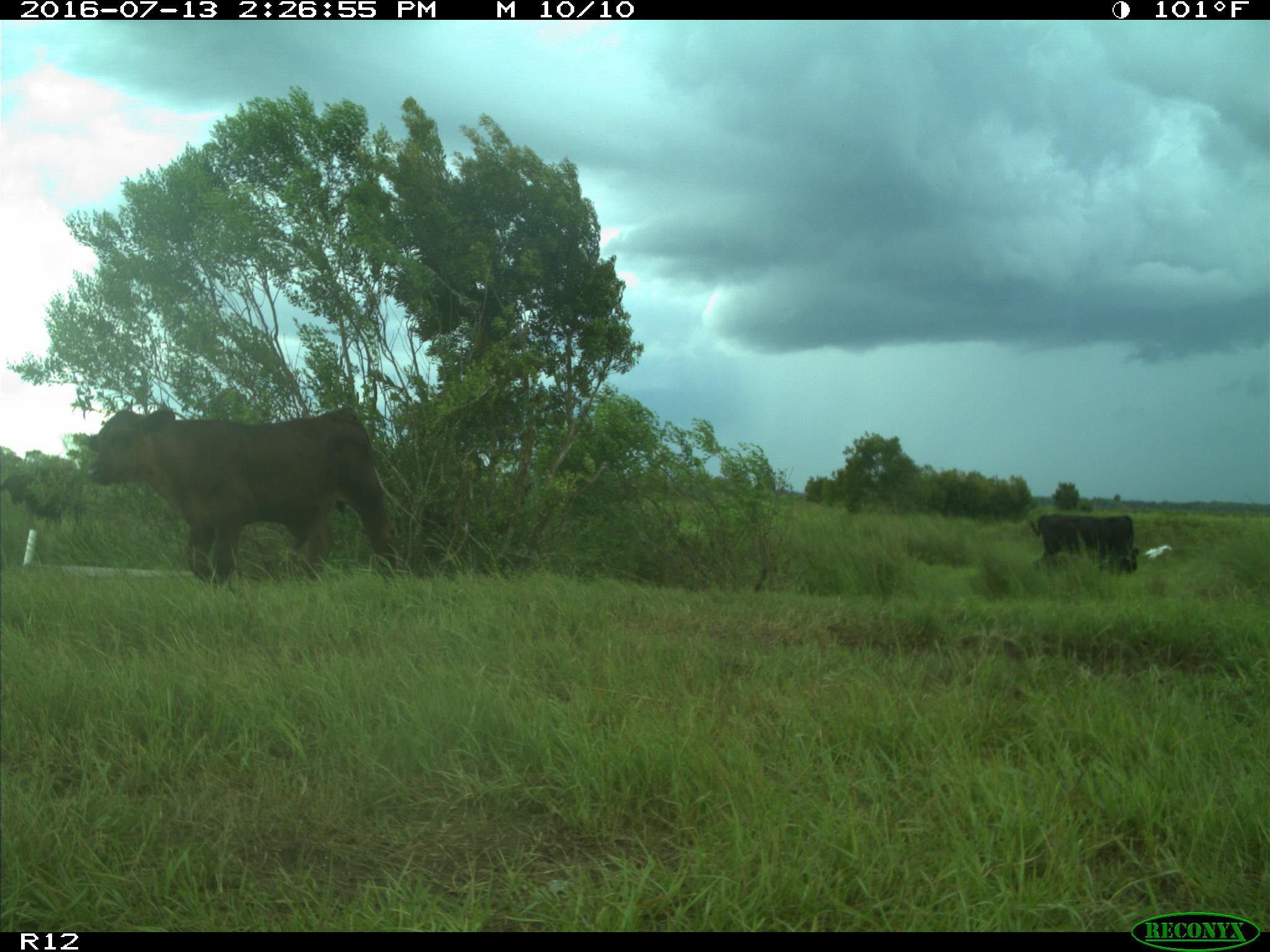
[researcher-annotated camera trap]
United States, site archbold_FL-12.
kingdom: Animalia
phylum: Chordata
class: Mammalia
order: Artiodactyla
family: Bovidae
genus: Bos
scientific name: Bos taurus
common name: domestic cow